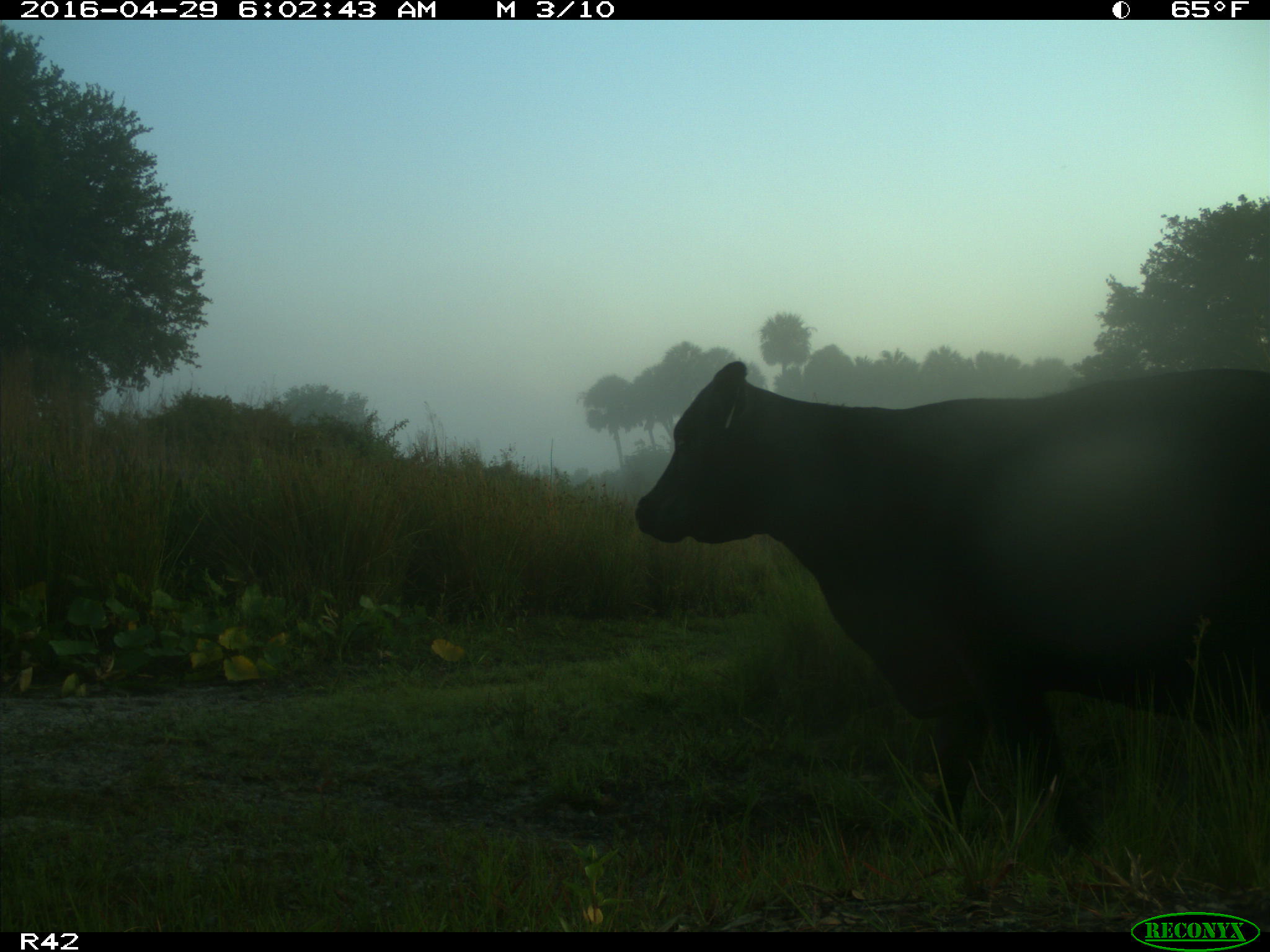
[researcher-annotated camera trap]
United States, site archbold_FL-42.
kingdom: Animalia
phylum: Chordata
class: Mammalia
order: Artiodactyla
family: Bovidae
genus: Bos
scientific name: Bos taurus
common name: domestic cow